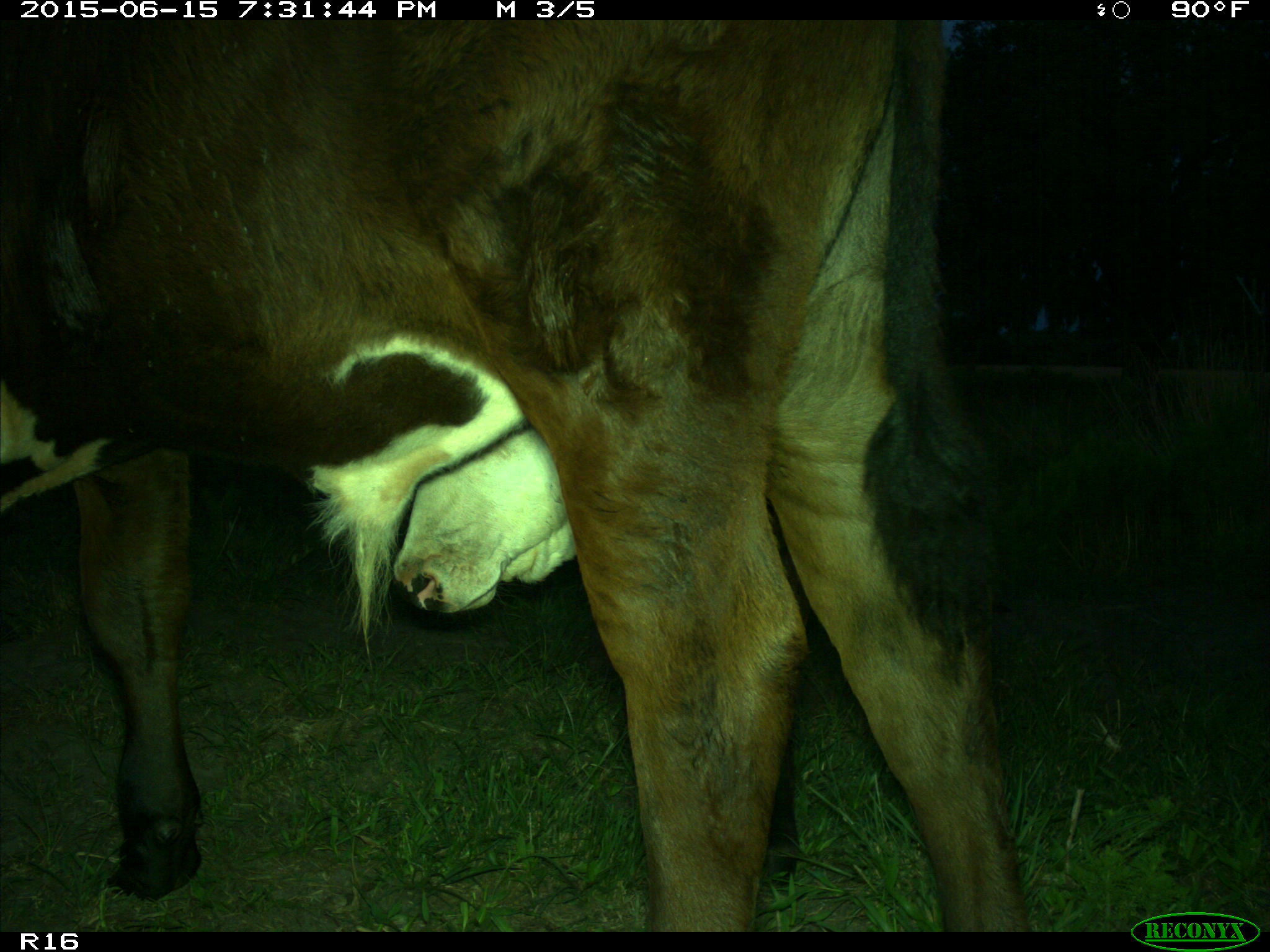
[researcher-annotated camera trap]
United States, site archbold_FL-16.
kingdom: Animalia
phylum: Chordata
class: Mammalia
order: Artiodactyla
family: Bovidae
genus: Bos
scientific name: Bos taurus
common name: domestic cow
Bos taurus (domestic cow).